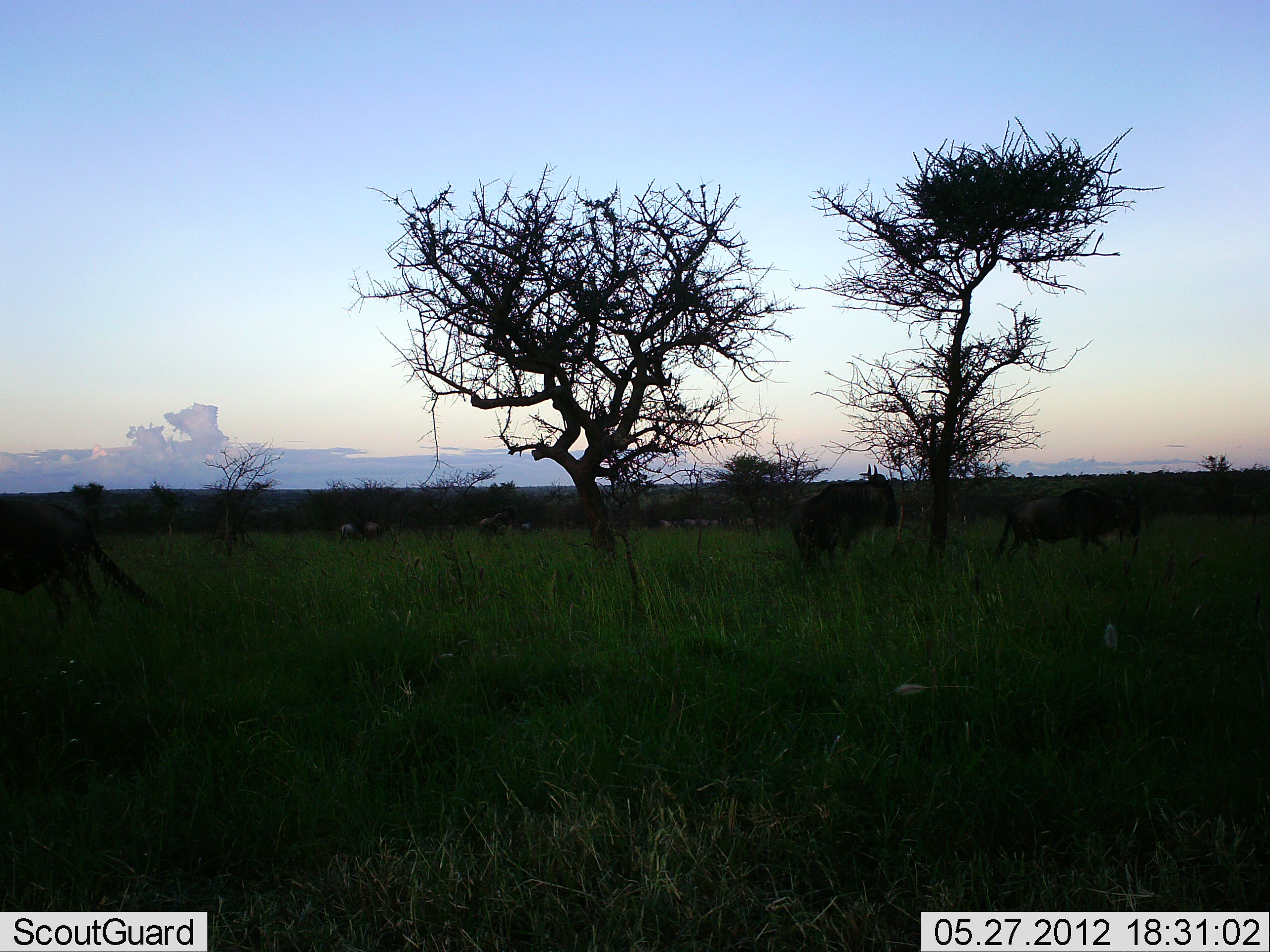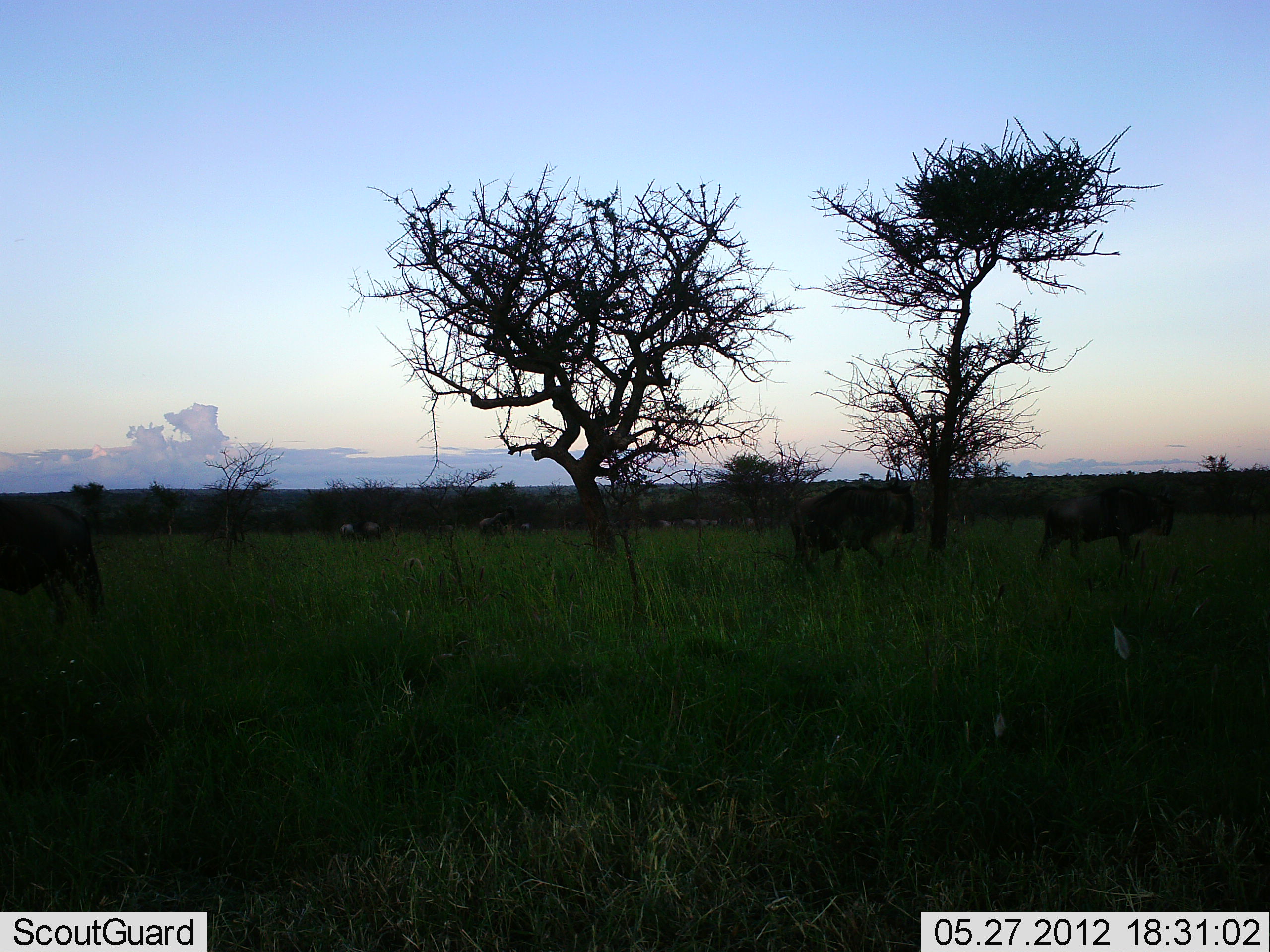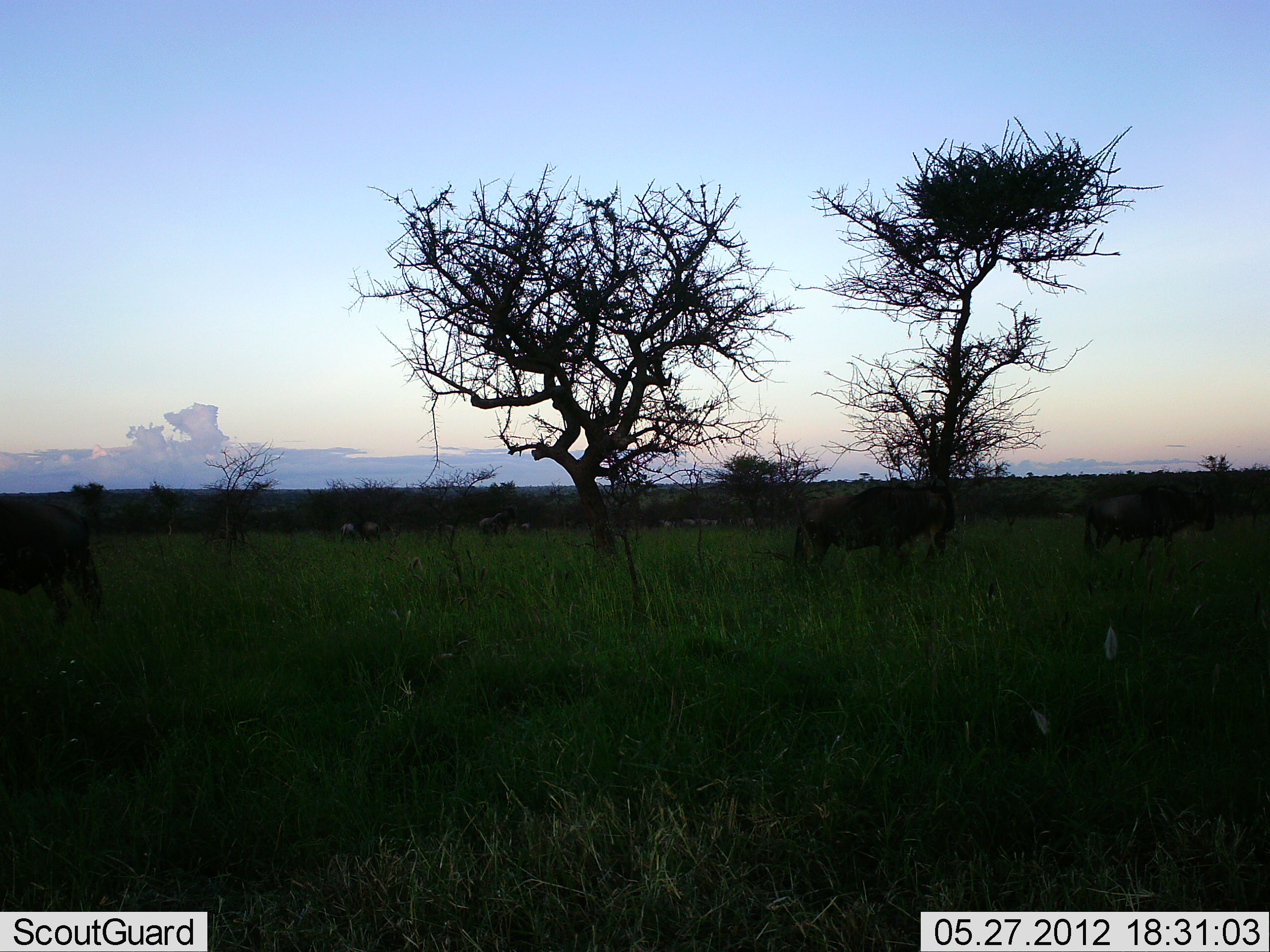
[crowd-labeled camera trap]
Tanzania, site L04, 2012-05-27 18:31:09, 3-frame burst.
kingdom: Animalia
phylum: Chordata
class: Mammalia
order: Artiodactyla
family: Bovidae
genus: Connochaetes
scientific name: Connochaetes taurinus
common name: blue wildebeest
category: wildebeest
Wildebeest (blue wildebeest) (Connochaetes taurinus), count 11-50. Behavior (volunteer vote fractions): standing 60%, resting 0%, moving 90%, interacting 10%. Young present (vote fraction): 0%. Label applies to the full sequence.